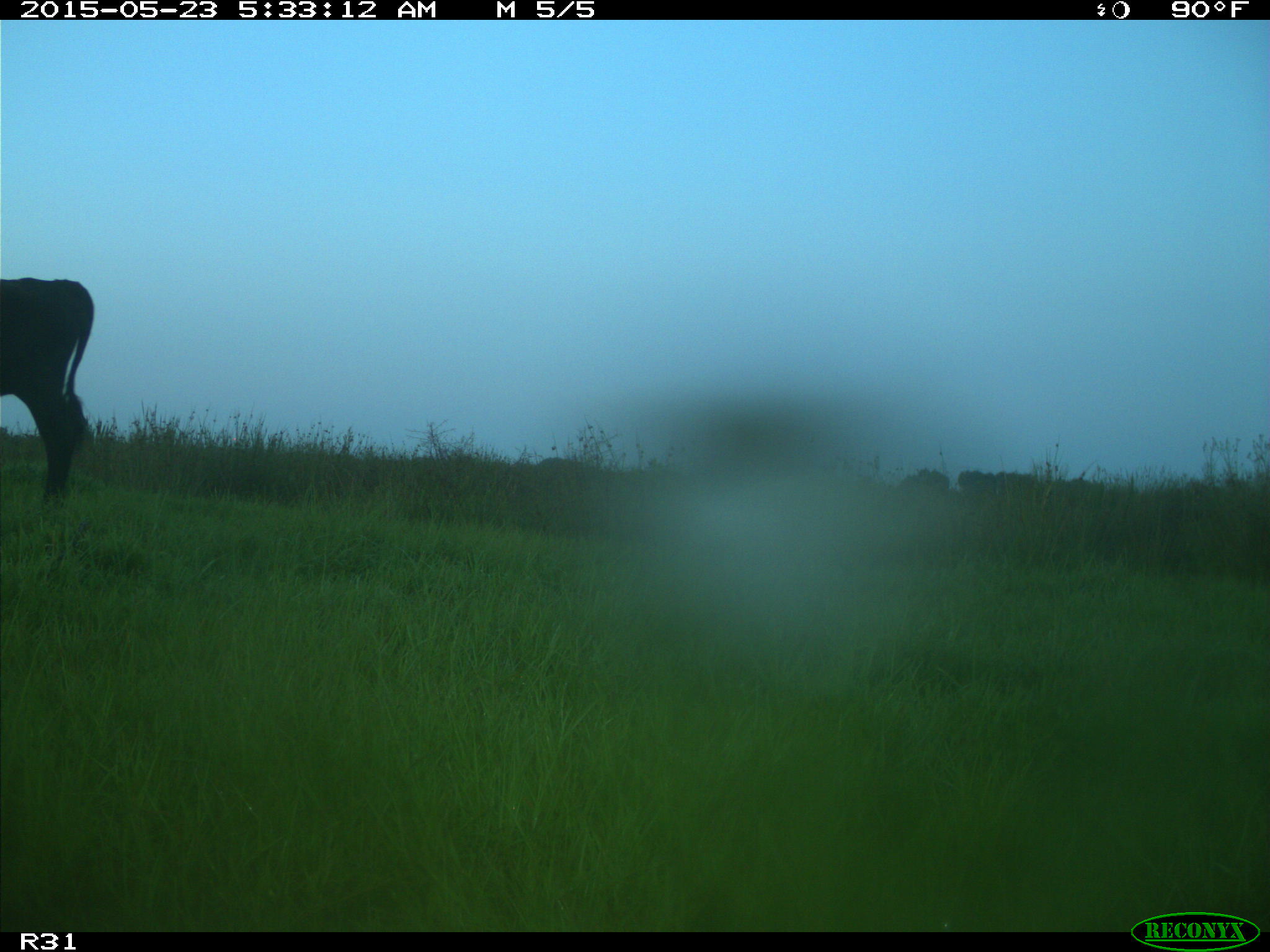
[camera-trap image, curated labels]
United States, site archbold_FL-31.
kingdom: Animalia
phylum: Chordata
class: Mammalia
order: Artiodactyla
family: Bovidae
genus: Bos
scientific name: Bos taurus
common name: domestic cow